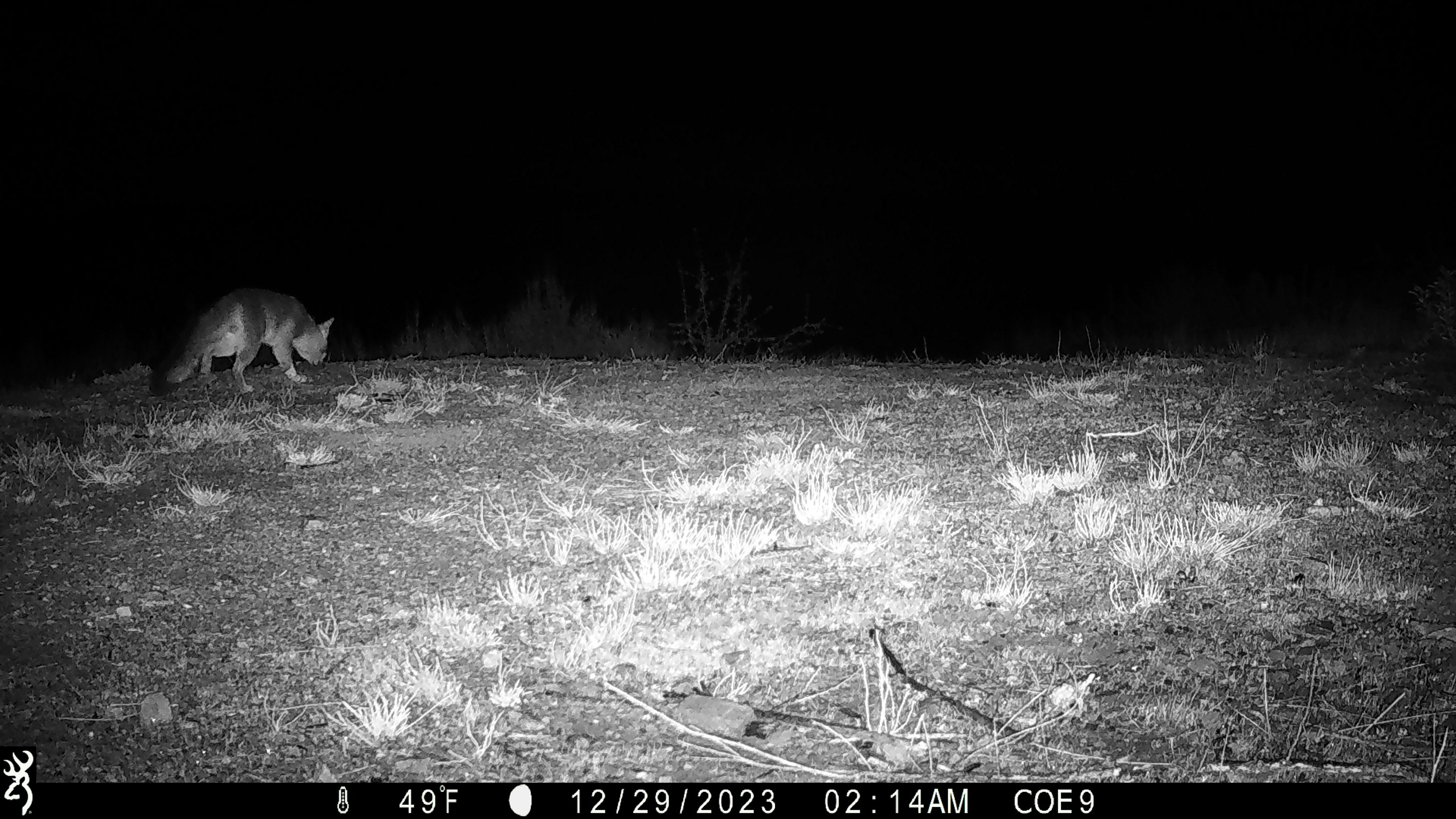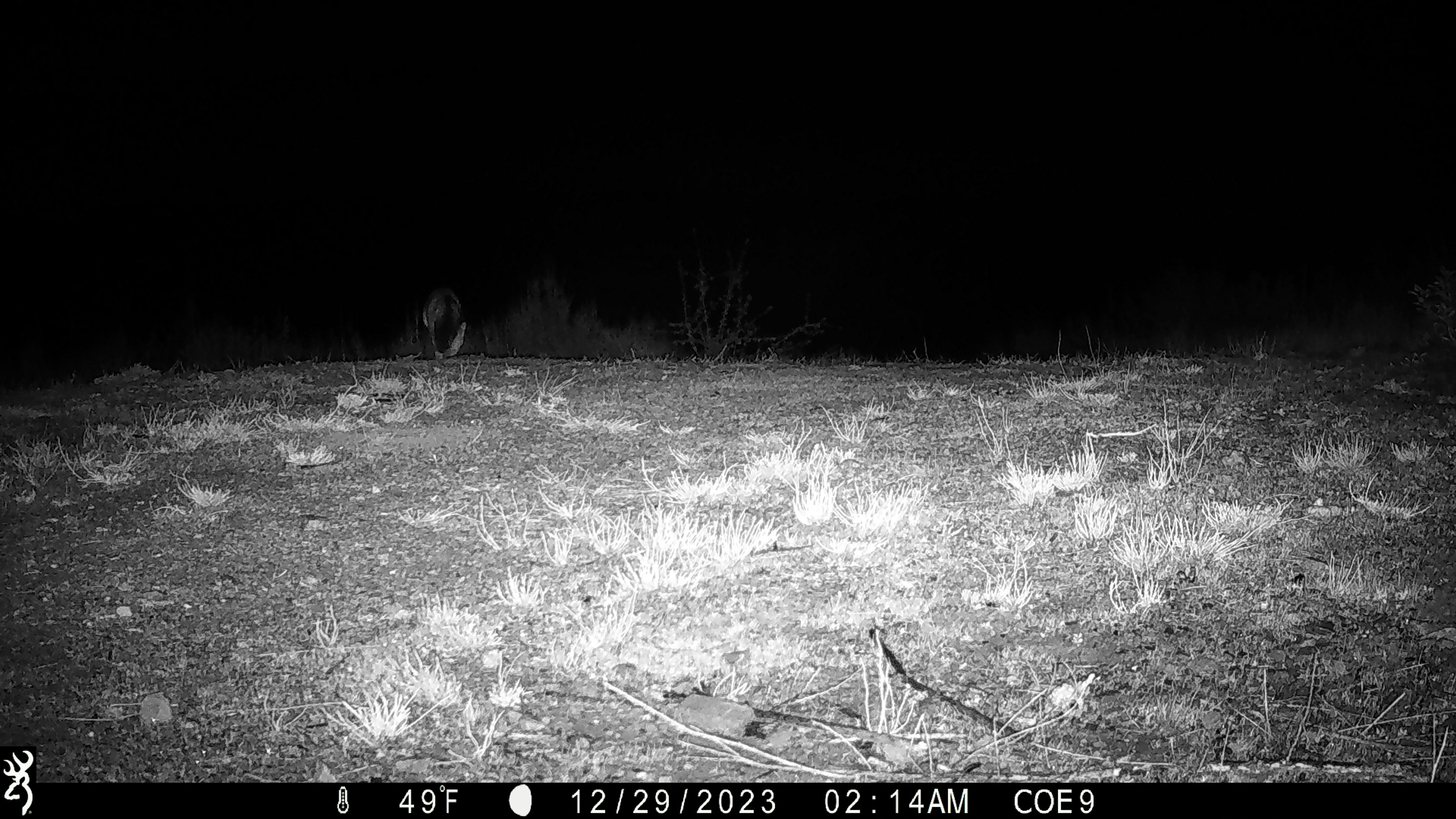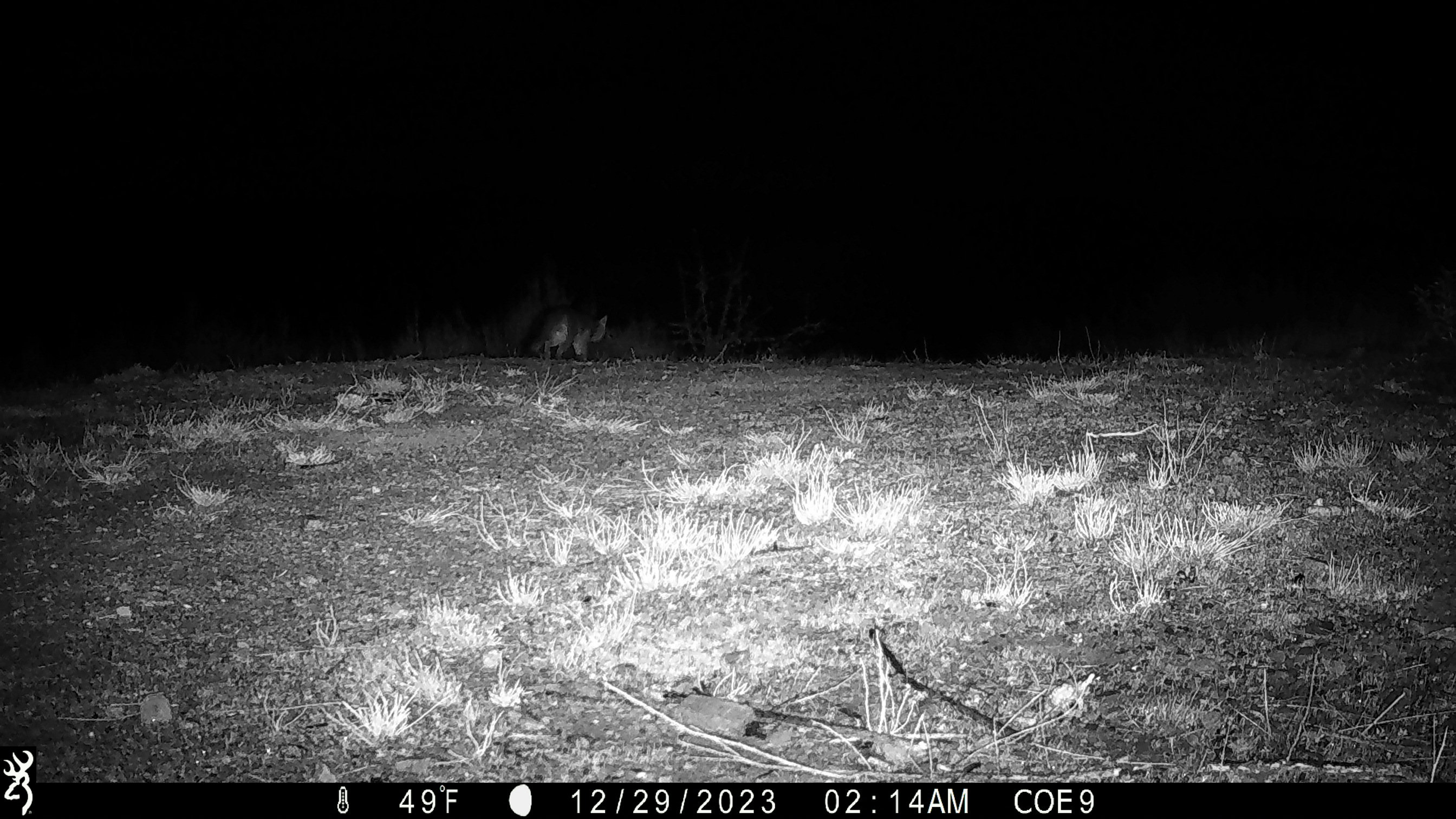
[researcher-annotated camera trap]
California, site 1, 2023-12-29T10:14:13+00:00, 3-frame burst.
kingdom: Animalia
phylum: Chordata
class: Mammalia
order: Carnivora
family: Canidae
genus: Urocyon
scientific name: Urocyon cinereoargenteus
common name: gray fox